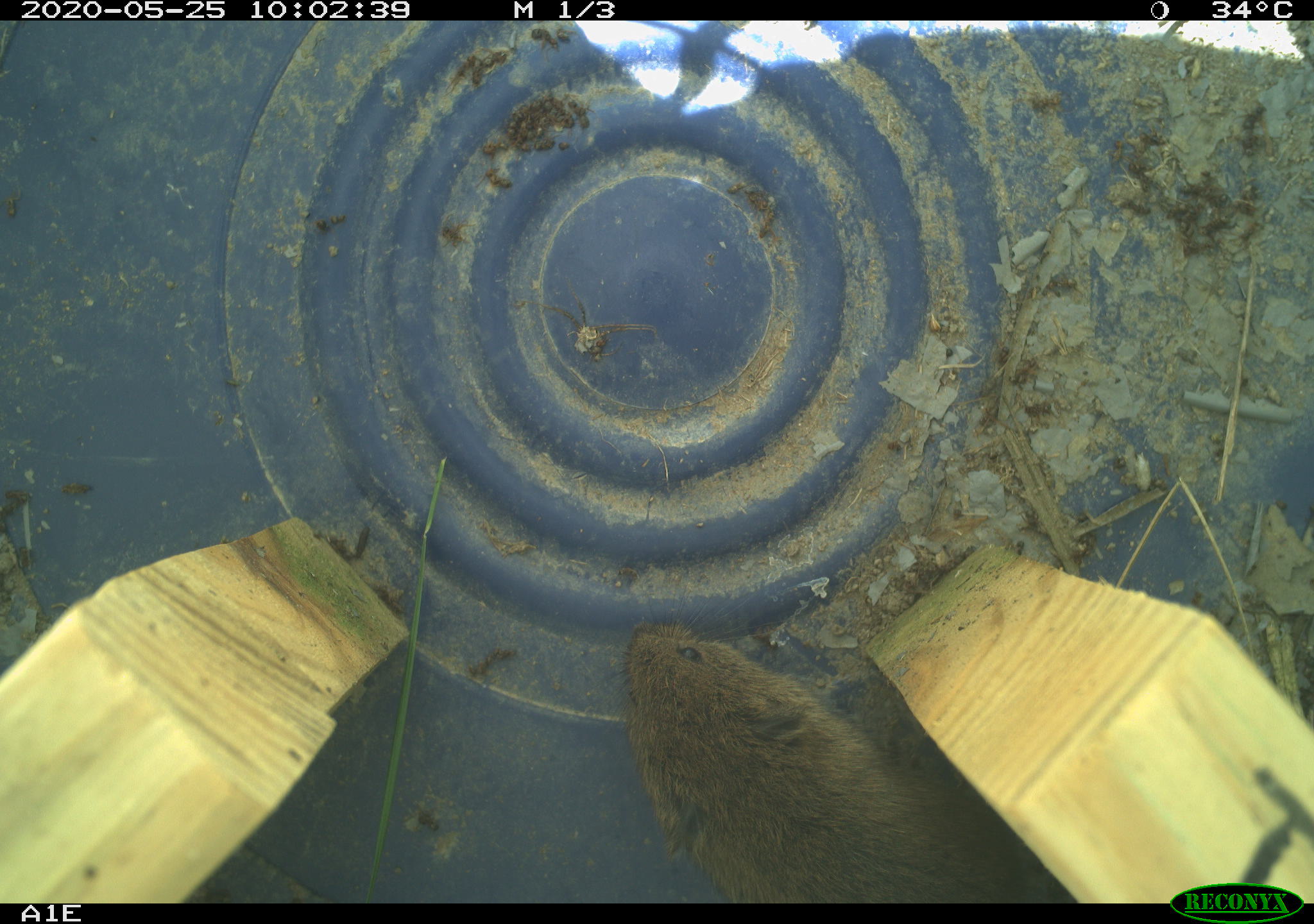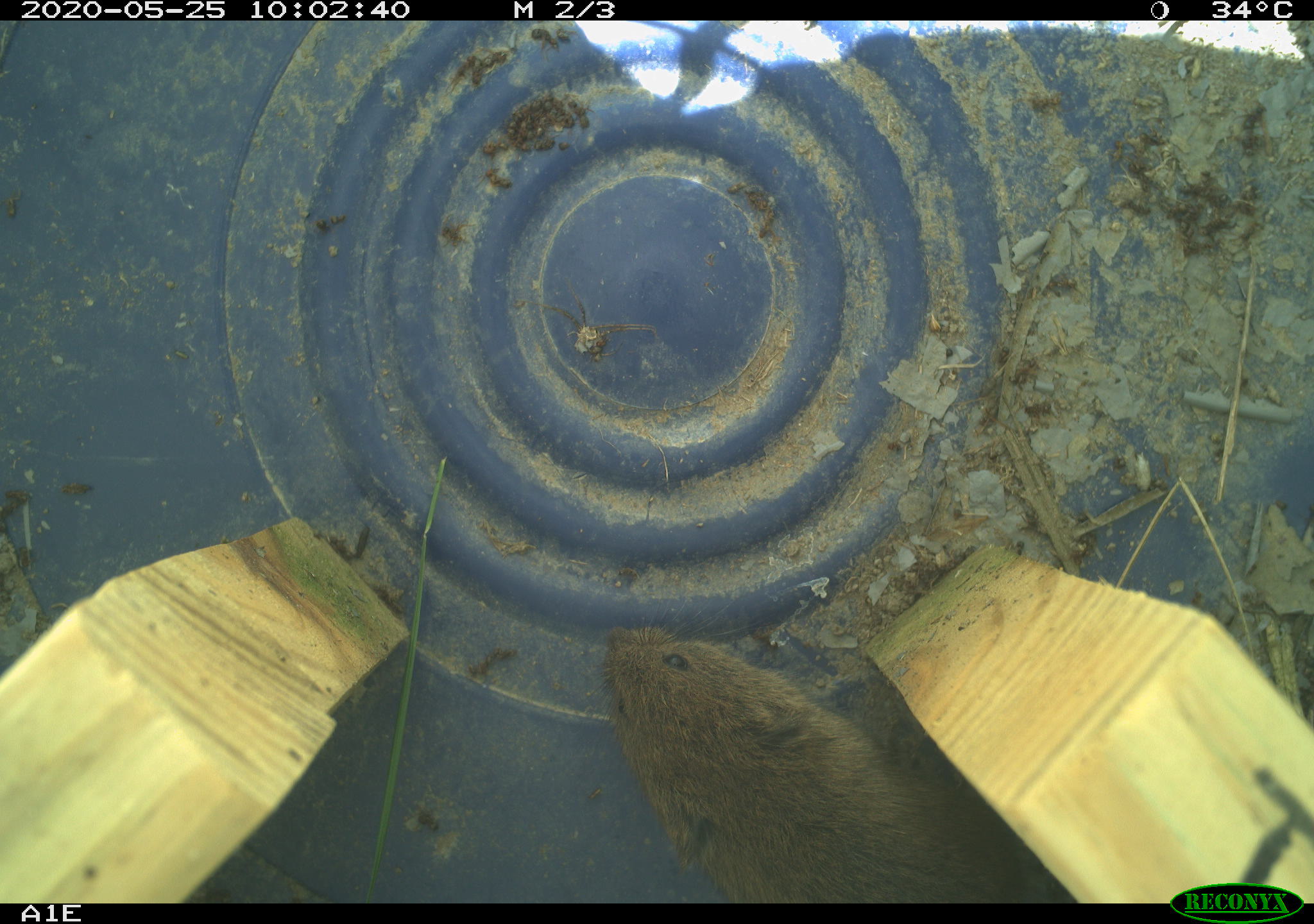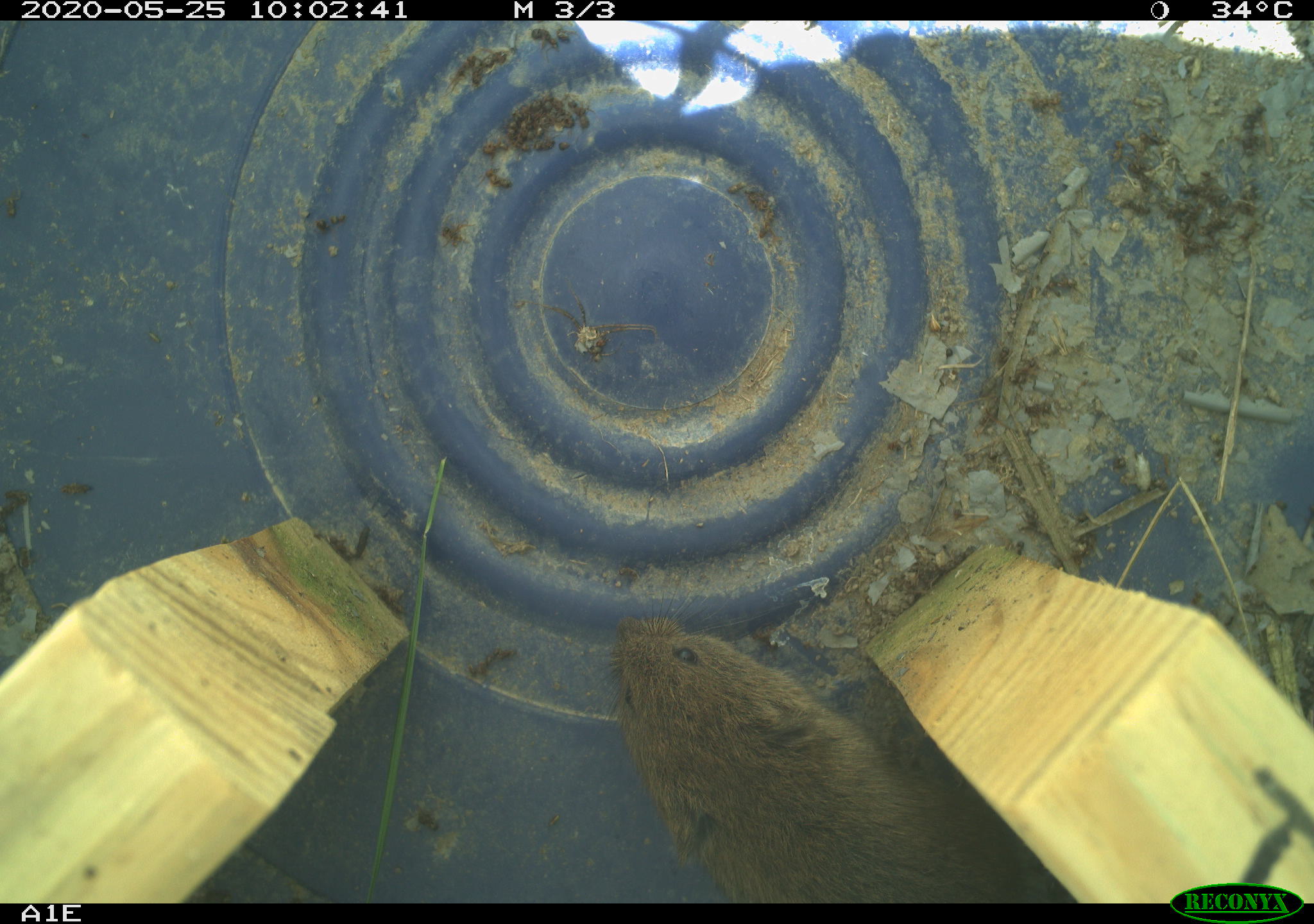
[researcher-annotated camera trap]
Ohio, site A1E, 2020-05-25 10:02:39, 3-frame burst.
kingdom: Animalia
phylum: Chordata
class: Mammalia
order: Rodentia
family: Cricetidae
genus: Microtus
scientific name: Microtus pennsylvanicus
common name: meadow vole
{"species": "meadow vole (Microtus pennsylvanicus)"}